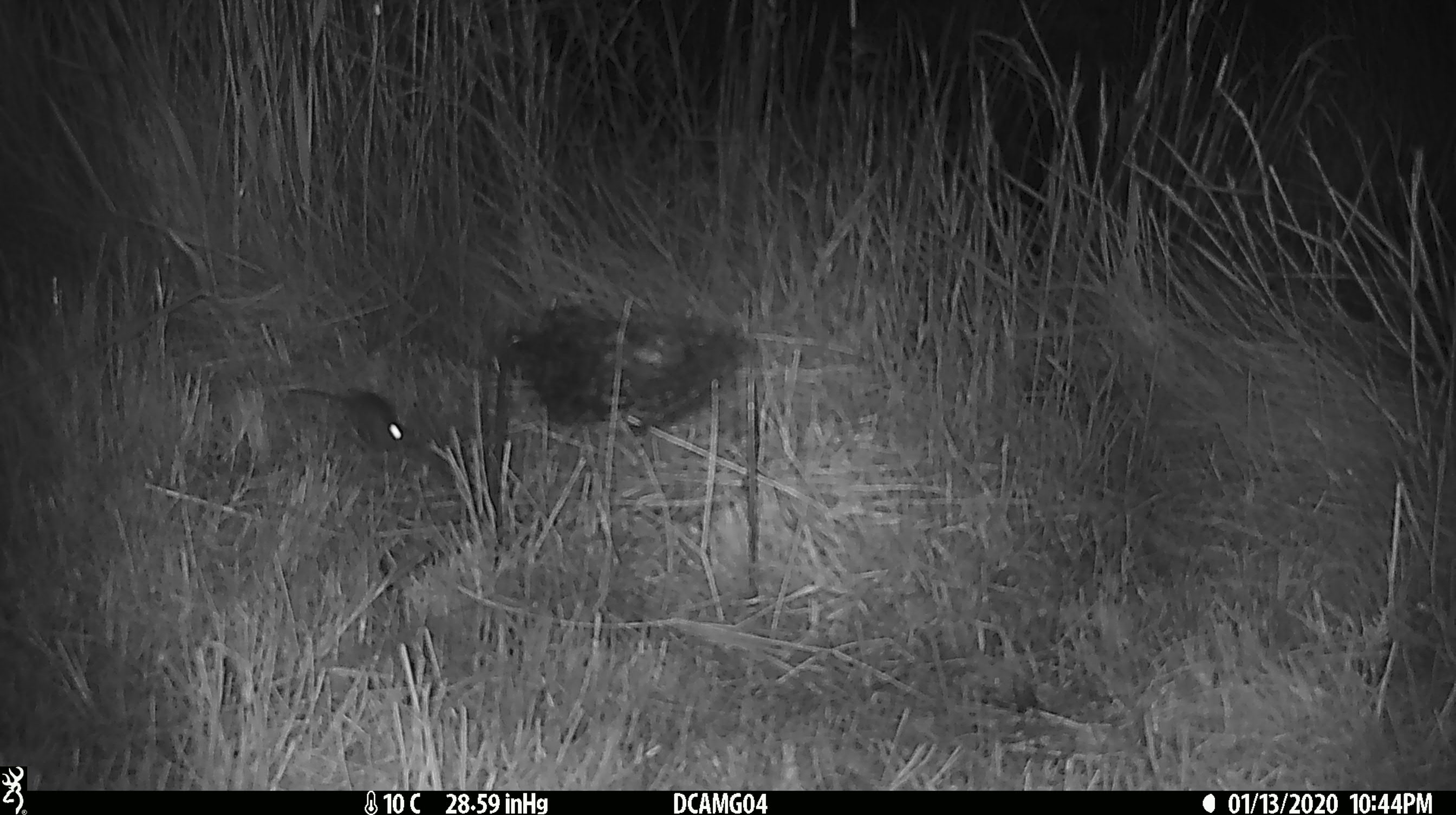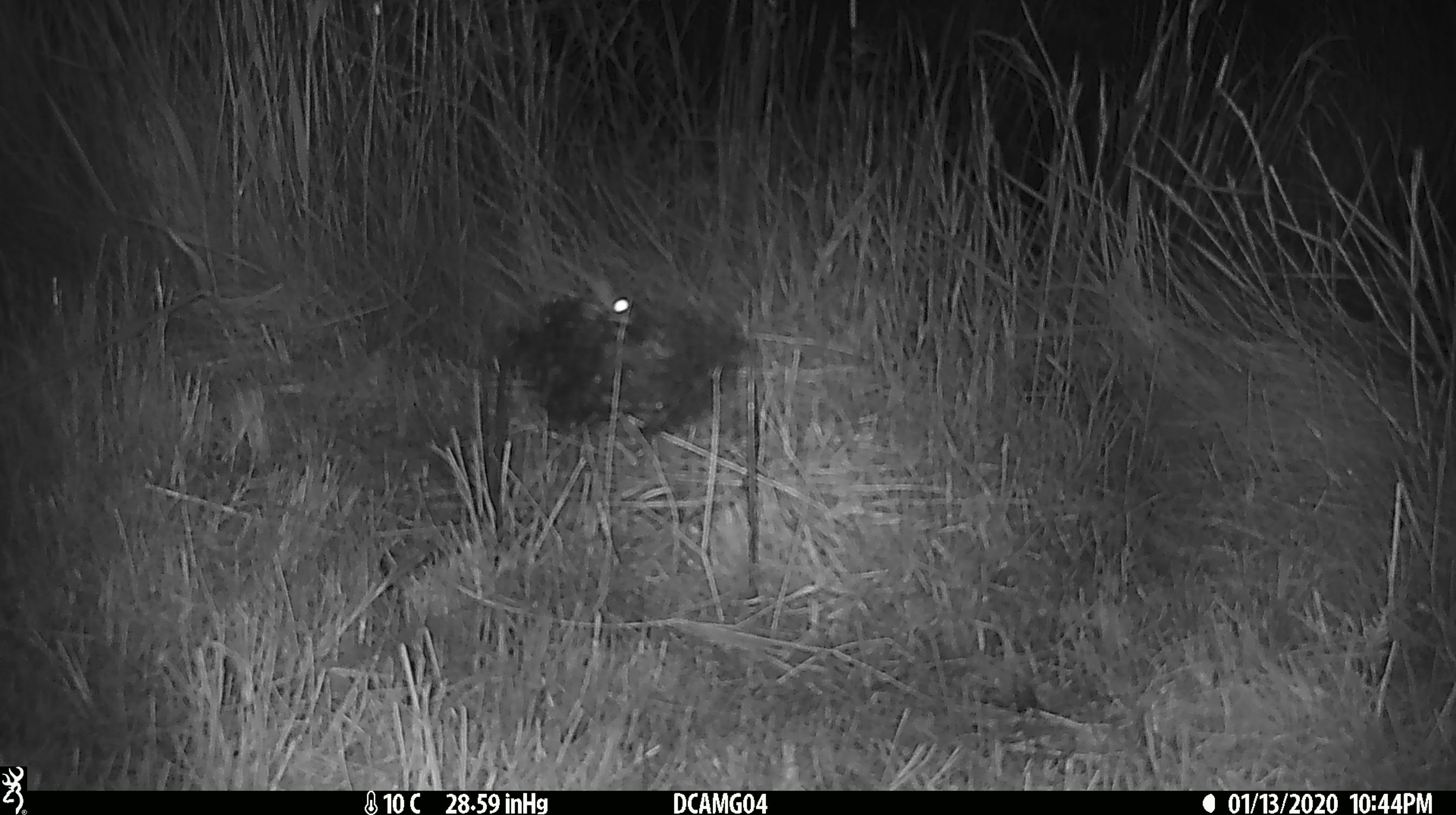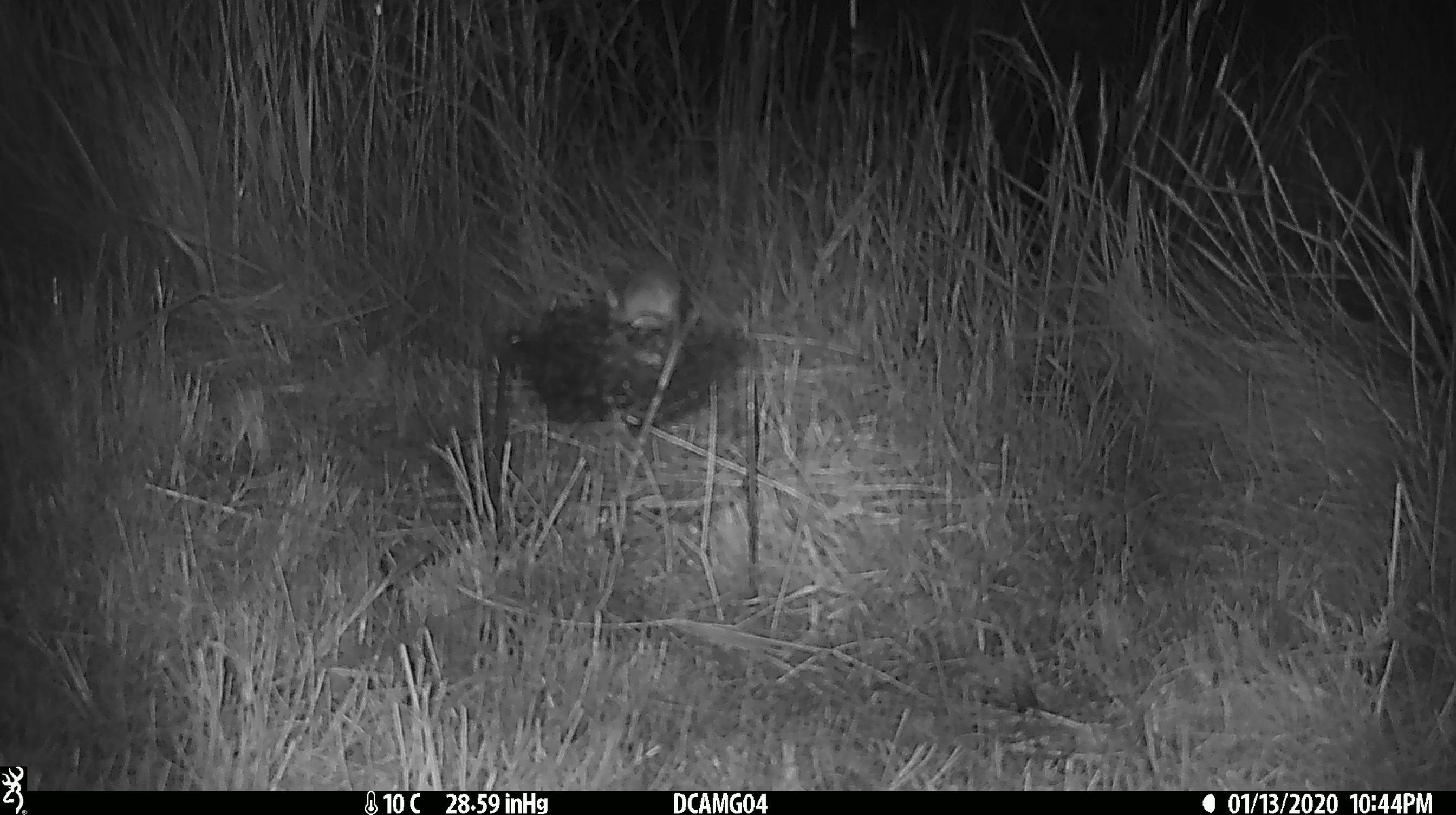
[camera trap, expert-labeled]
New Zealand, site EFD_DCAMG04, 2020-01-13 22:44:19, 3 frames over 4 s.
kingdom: Animalia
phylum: Chordata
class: Mammalia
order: Rodentia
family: Muridae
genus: Mus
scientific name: Mus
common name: mouse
Mouse (Mus).